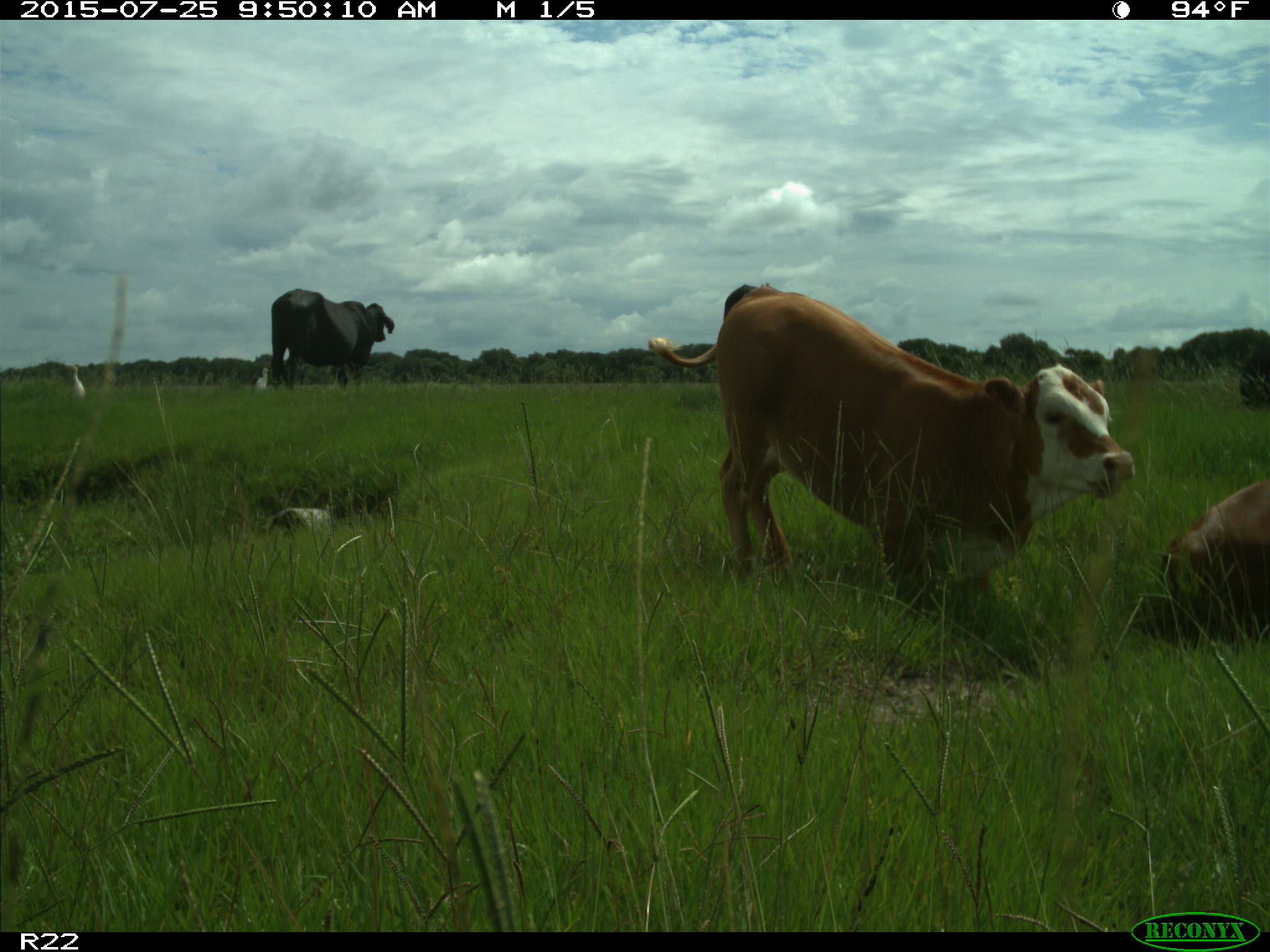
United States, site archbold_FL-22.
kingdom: Animalia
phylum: Chordata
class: Mammalia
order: Artiodactyla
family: Bovidae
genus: Bos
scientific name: Bos taurus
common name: domestic cow